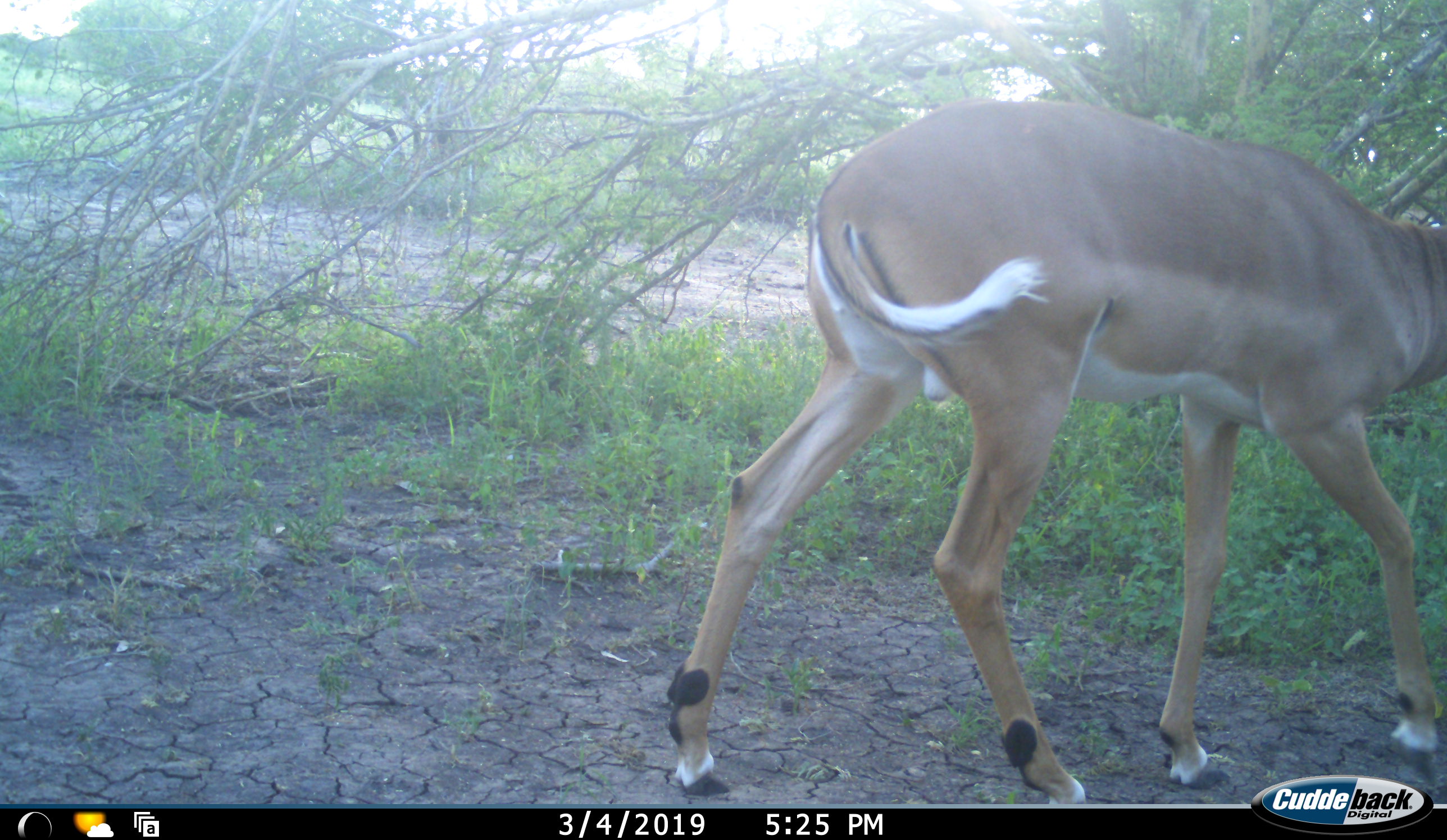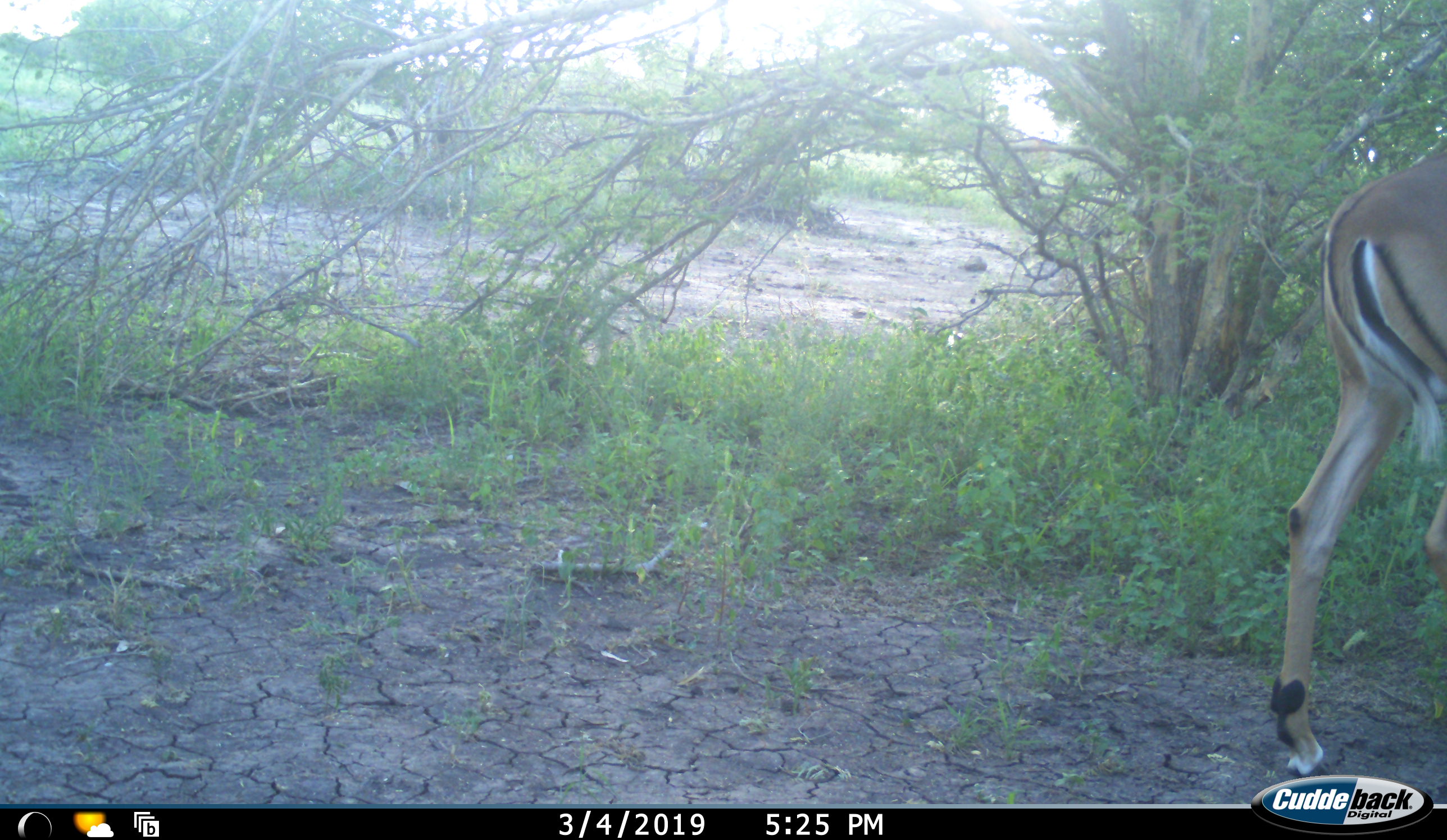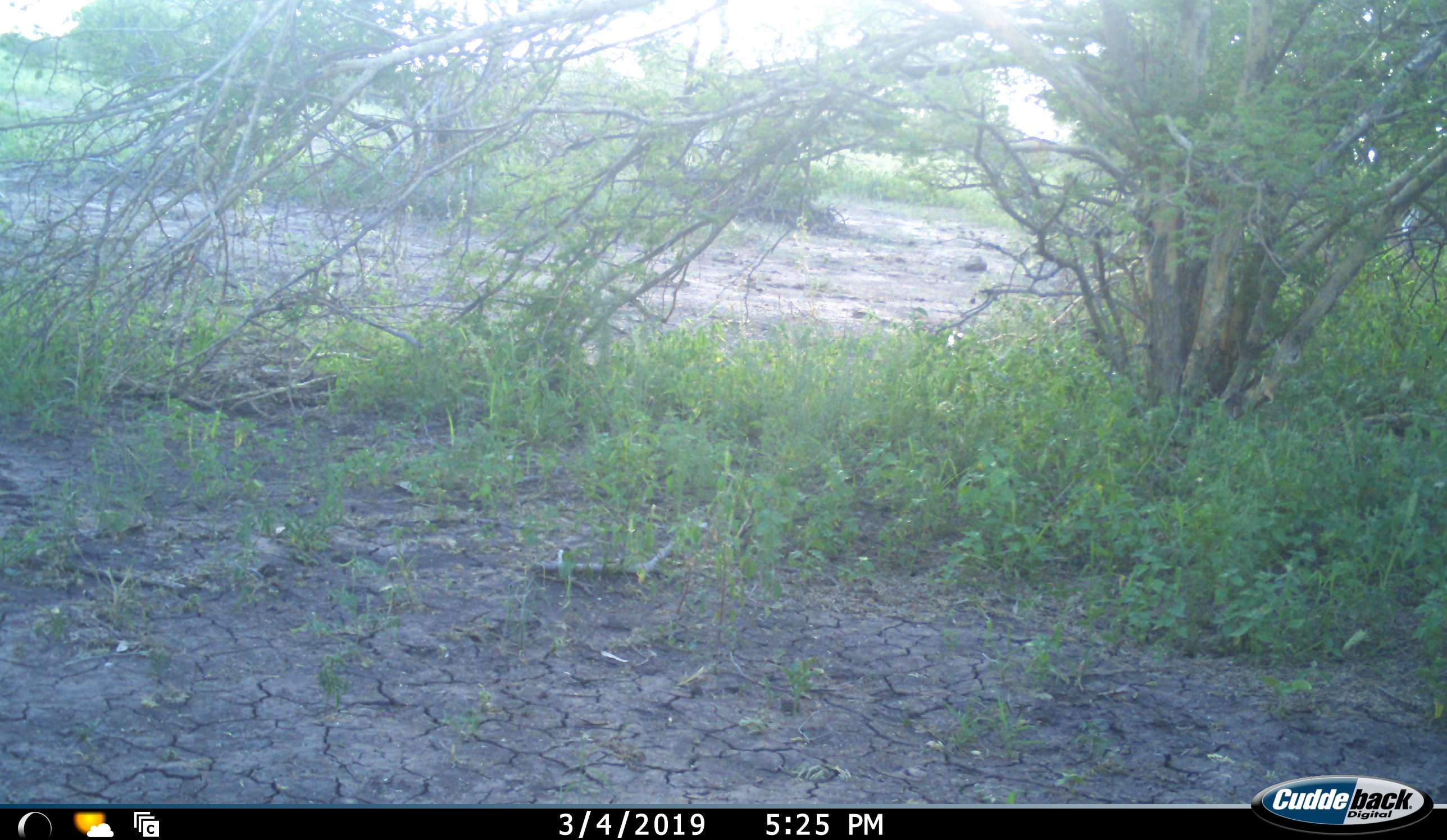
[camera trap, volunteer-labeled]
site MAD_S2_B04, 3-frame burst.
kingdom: Animalia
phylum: Chordata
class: Mammalia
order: Artiodactyla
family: Bovidae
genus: Aepyceros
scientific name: Aepyceros melampus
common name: impala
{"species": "impala (Aepyceros melampus)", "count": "1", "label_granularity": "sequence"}